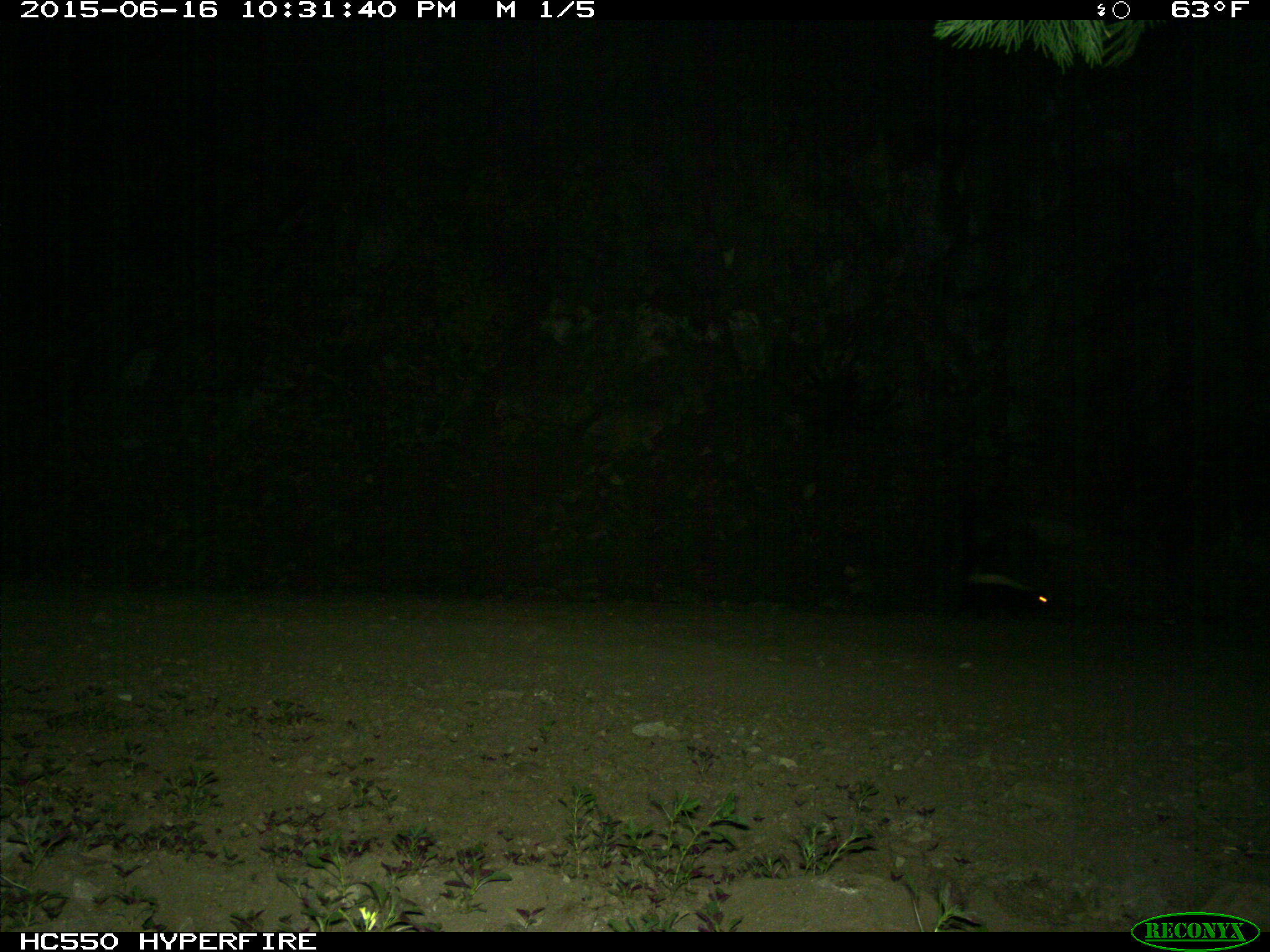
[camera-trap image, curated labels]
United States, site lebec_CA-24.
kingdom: Animalia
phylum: Chordata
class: Mammalia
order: Carnivora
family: Mephitidae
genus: Mephitis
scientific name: Mephitis mephitis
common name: striped skunk